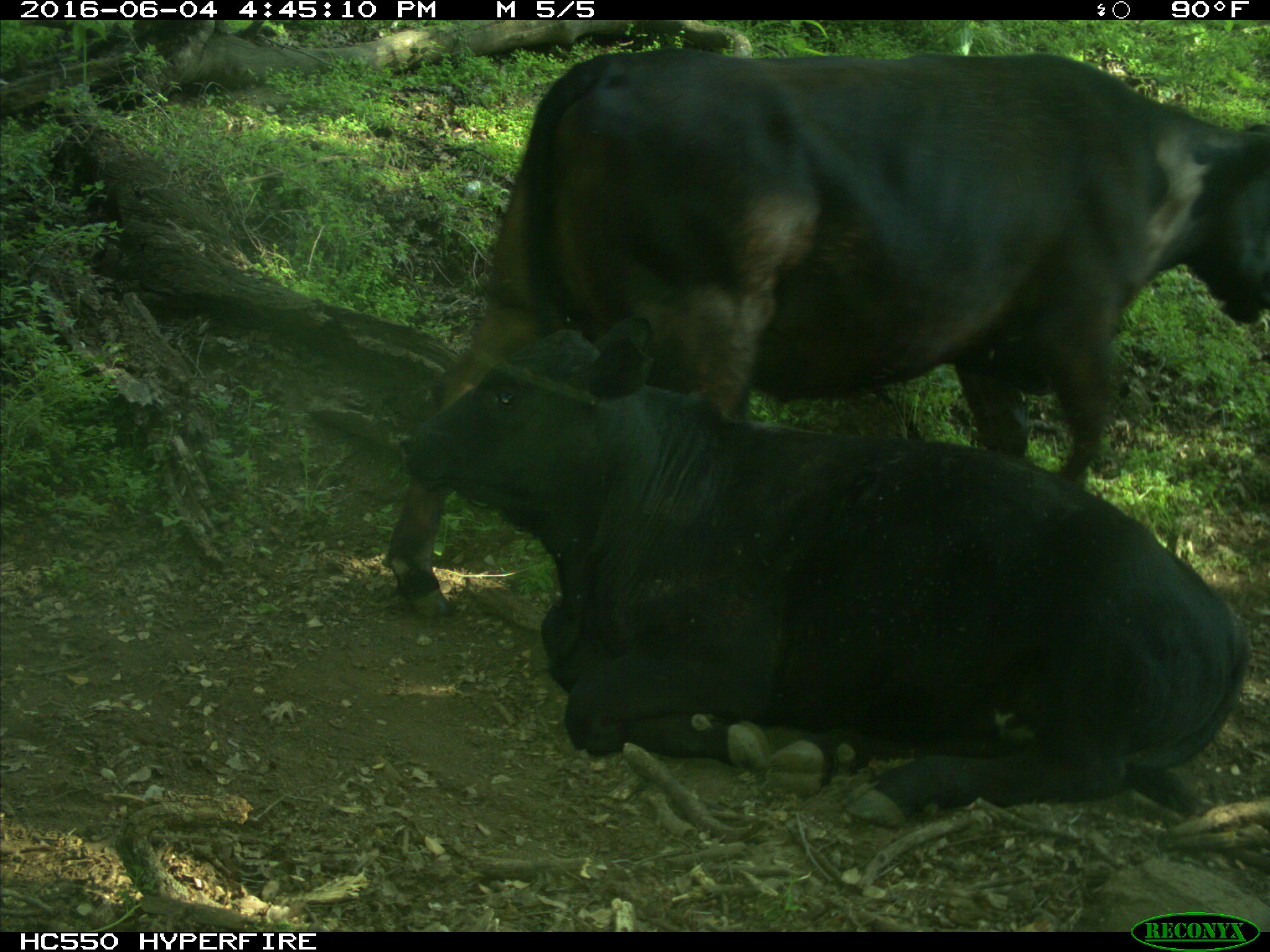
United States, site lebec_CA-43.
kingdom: Animalia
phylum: Chordata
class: Mammalia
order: Artiodactyla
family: Bovidae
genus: Bos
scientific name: Bos taurus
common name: domestic cow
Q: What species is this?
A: Bos taurus (domestic cow).